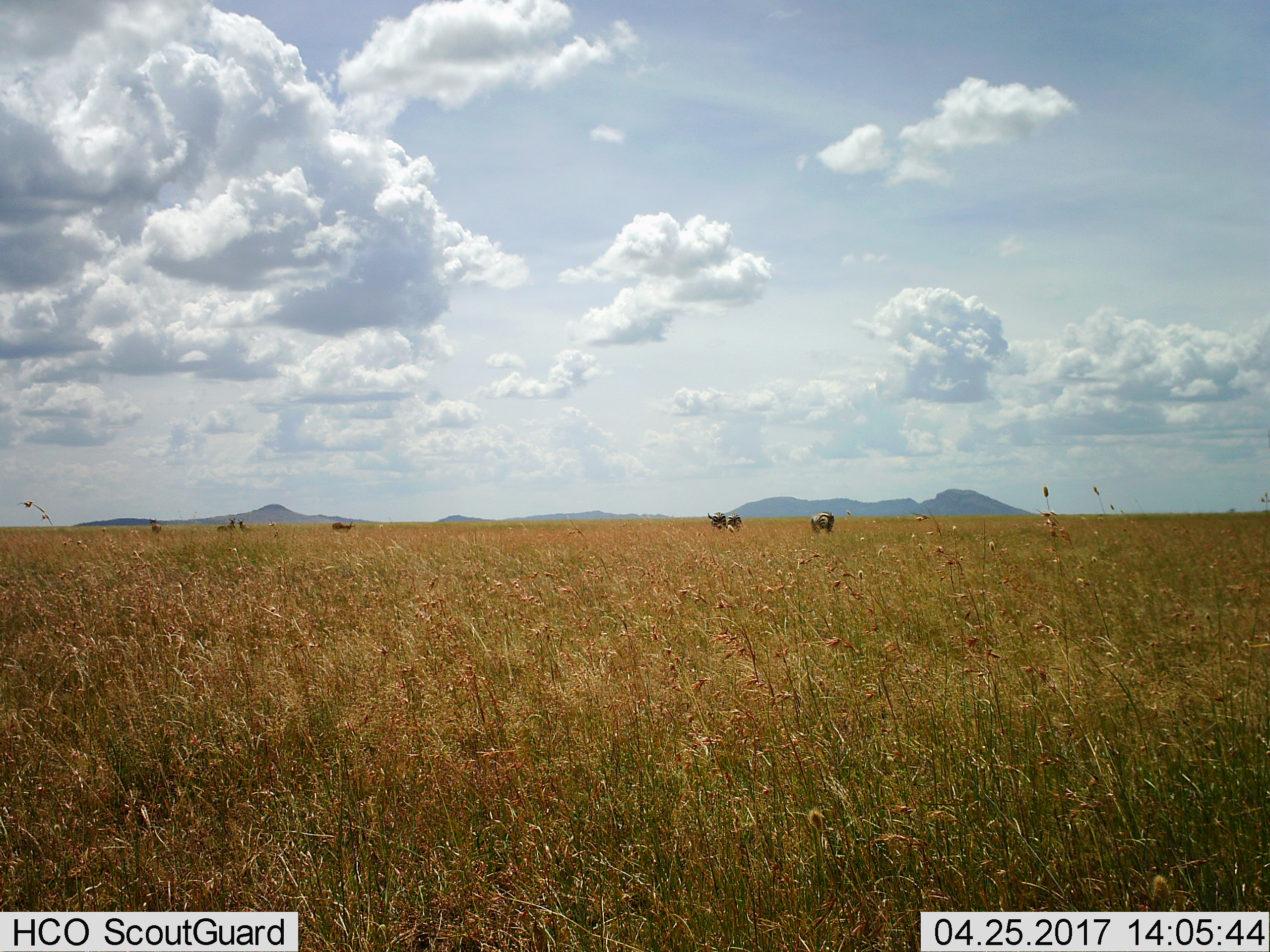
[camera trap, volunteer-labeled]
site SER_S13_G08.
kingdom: Animalia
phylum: Chordata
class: Mammalia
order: Perissodactyla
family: Equidae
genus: Equus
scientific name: Equus quagga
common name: plains zebra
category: zebraplains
Zebraplains (plains zebra) (Equus quagga), count 3. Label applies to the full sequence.